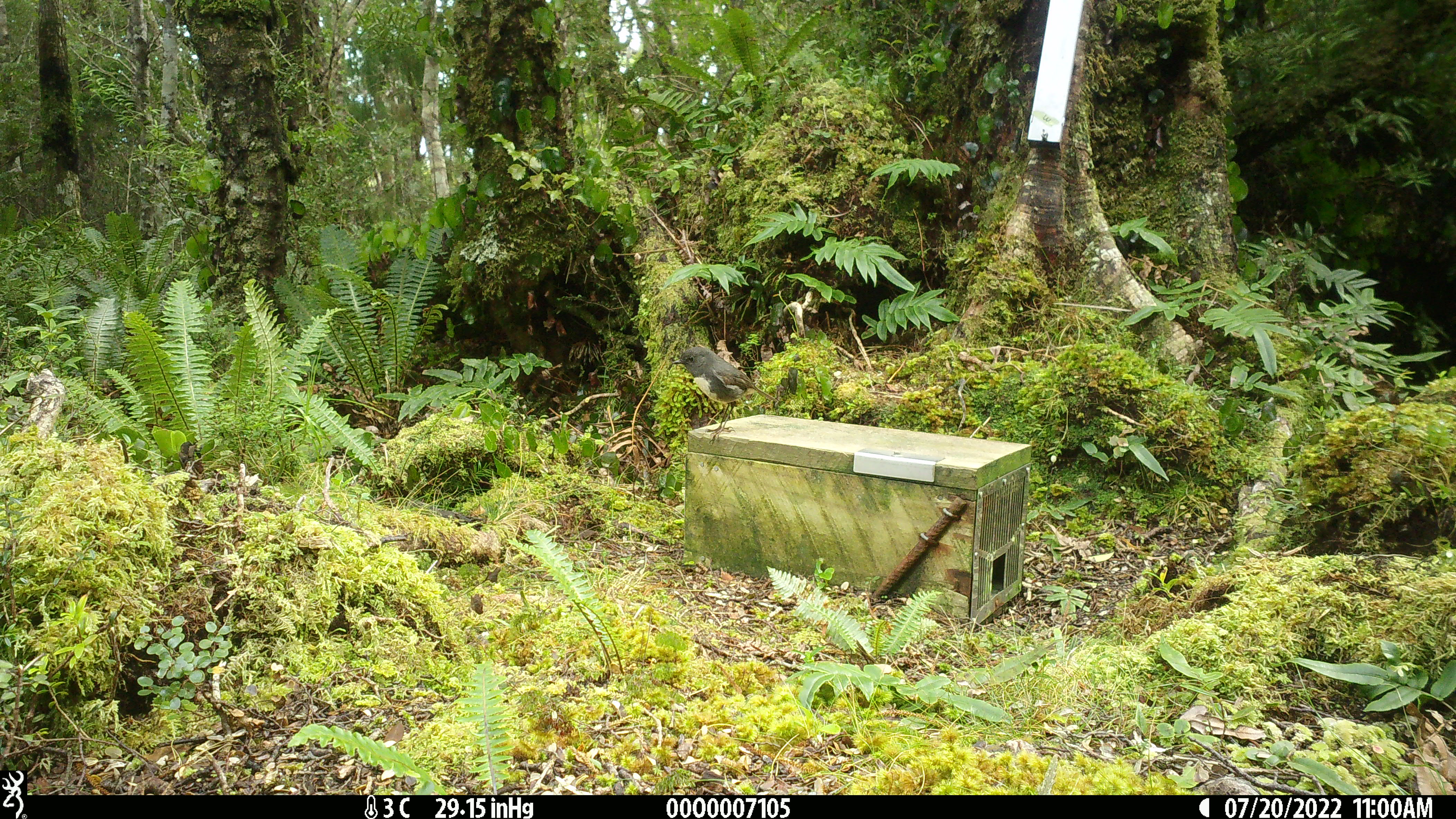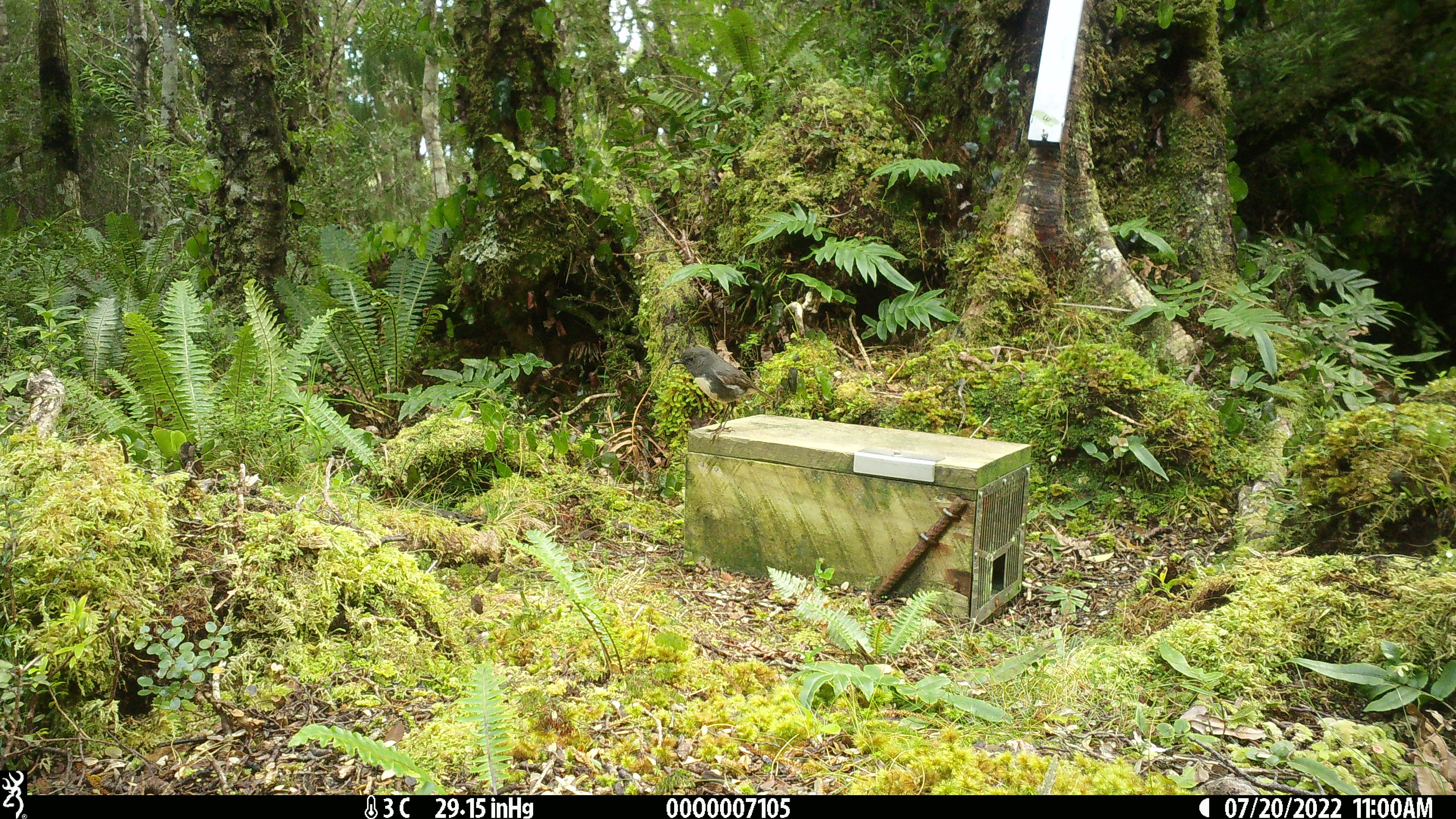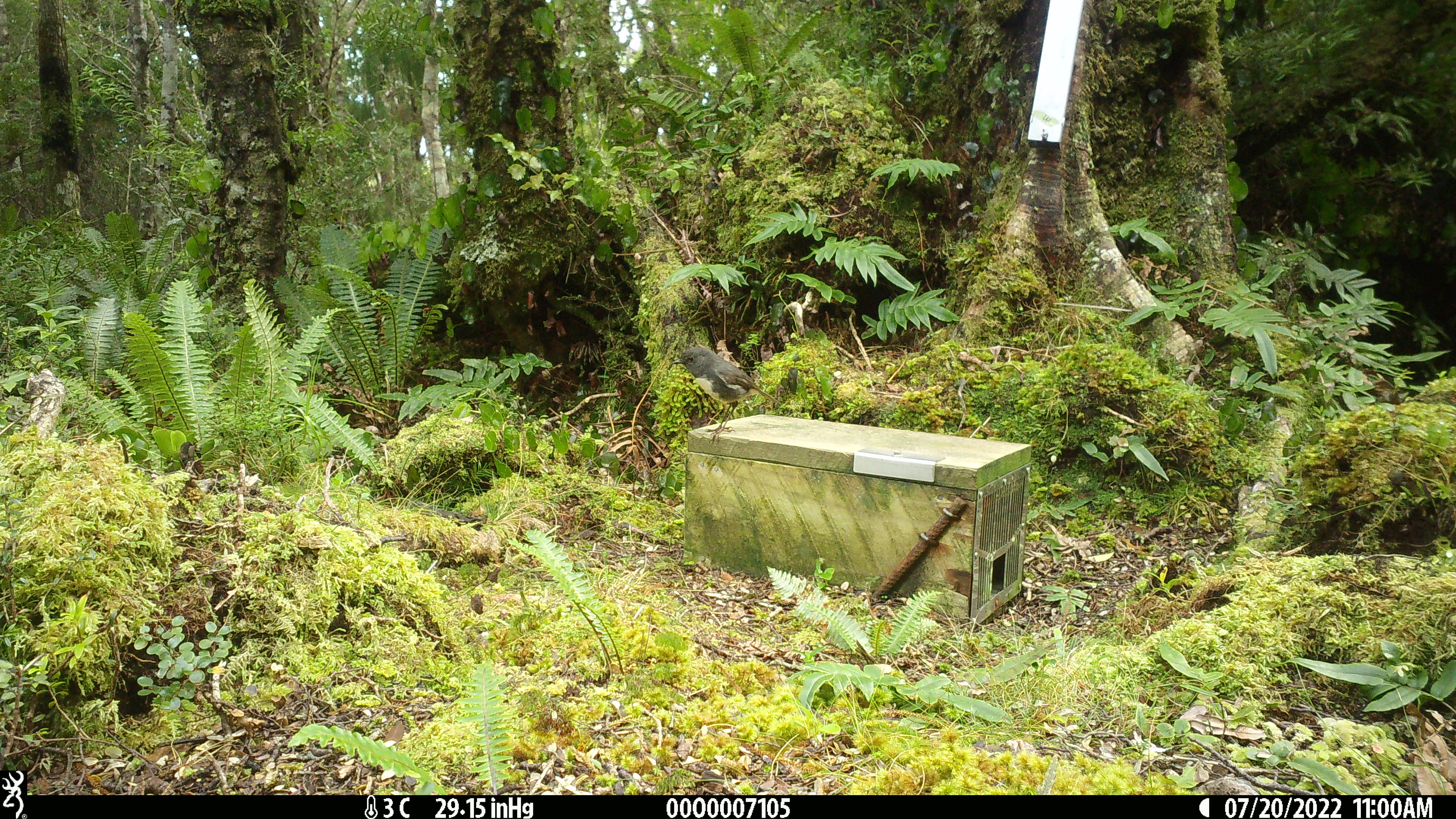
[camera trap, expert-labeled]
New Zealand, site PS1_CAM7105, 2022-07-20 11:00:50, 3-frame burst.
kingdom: Animalia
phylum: Chordata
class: Aves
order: Passeriformes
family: Petroicidae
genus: Petroica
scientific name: Petroica australis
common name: new zealand robin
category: robin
Robin (new zealand robin) (Petroica australis).